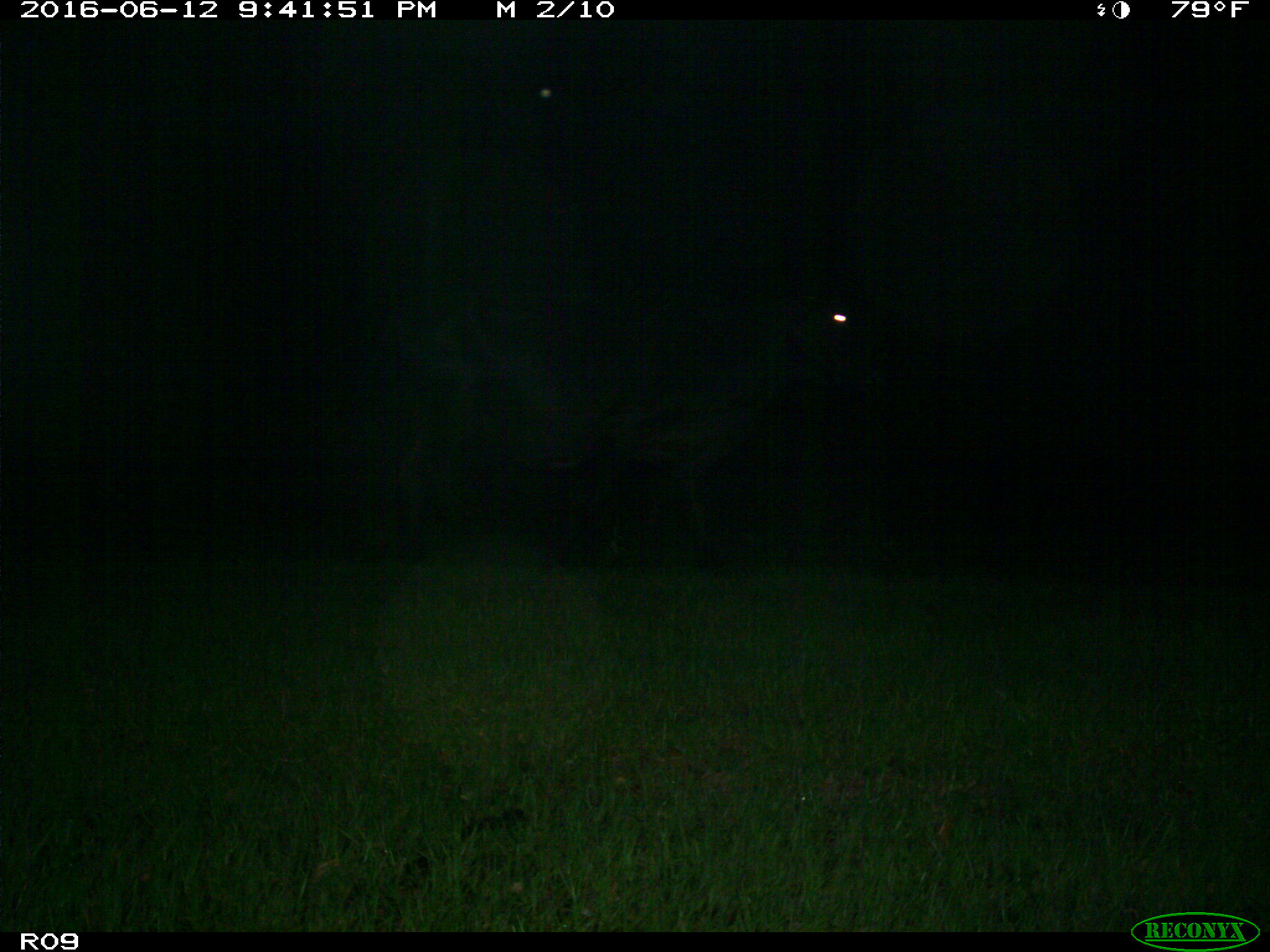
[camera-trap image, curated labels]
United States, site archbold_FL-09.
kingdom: Animalia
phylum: Chordata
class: Mammalia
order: Artiodactyla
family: Bovidae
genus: Bos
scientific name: Bos taurus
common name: domestic cow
Bos taurus (domestic cow).